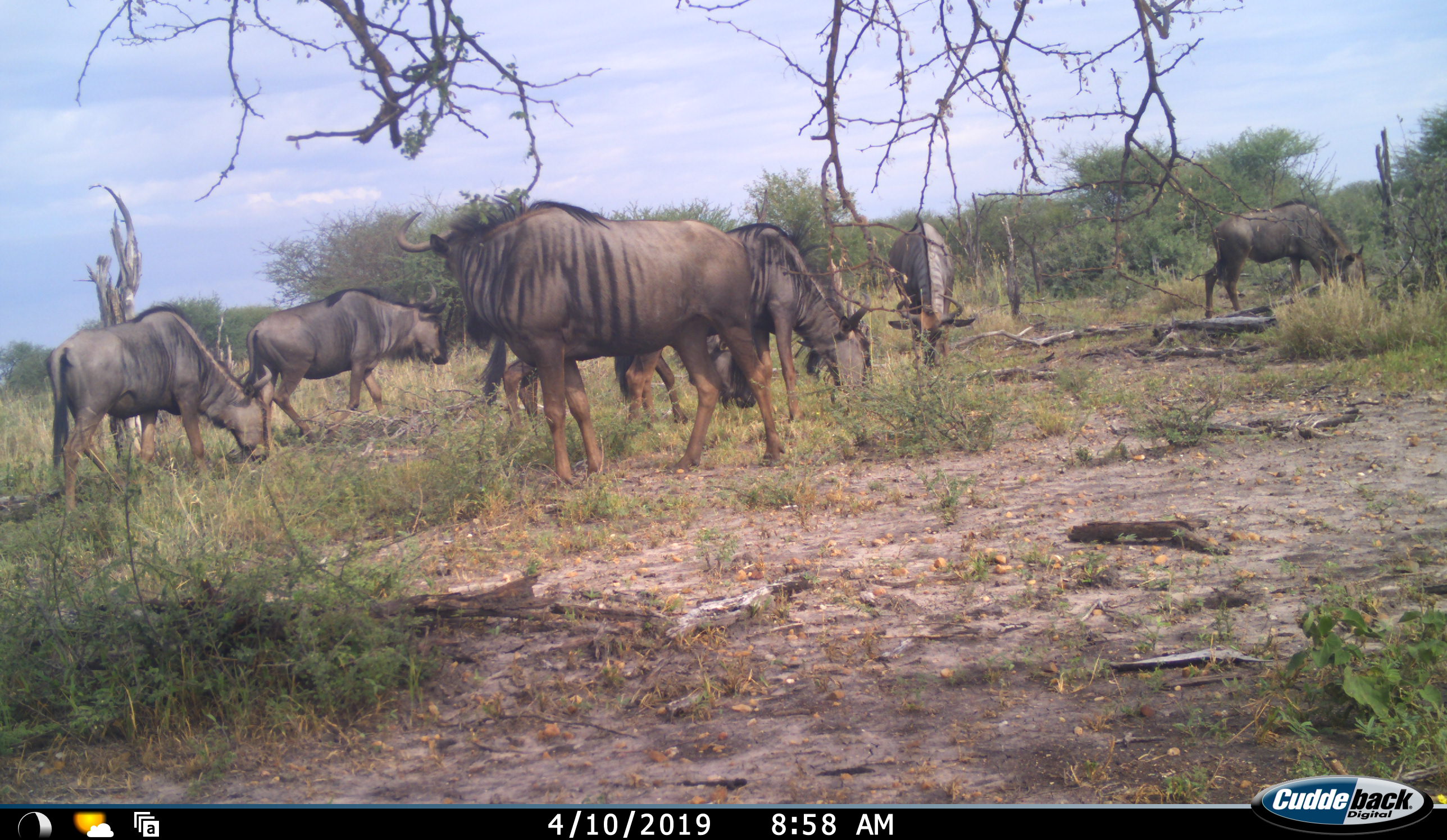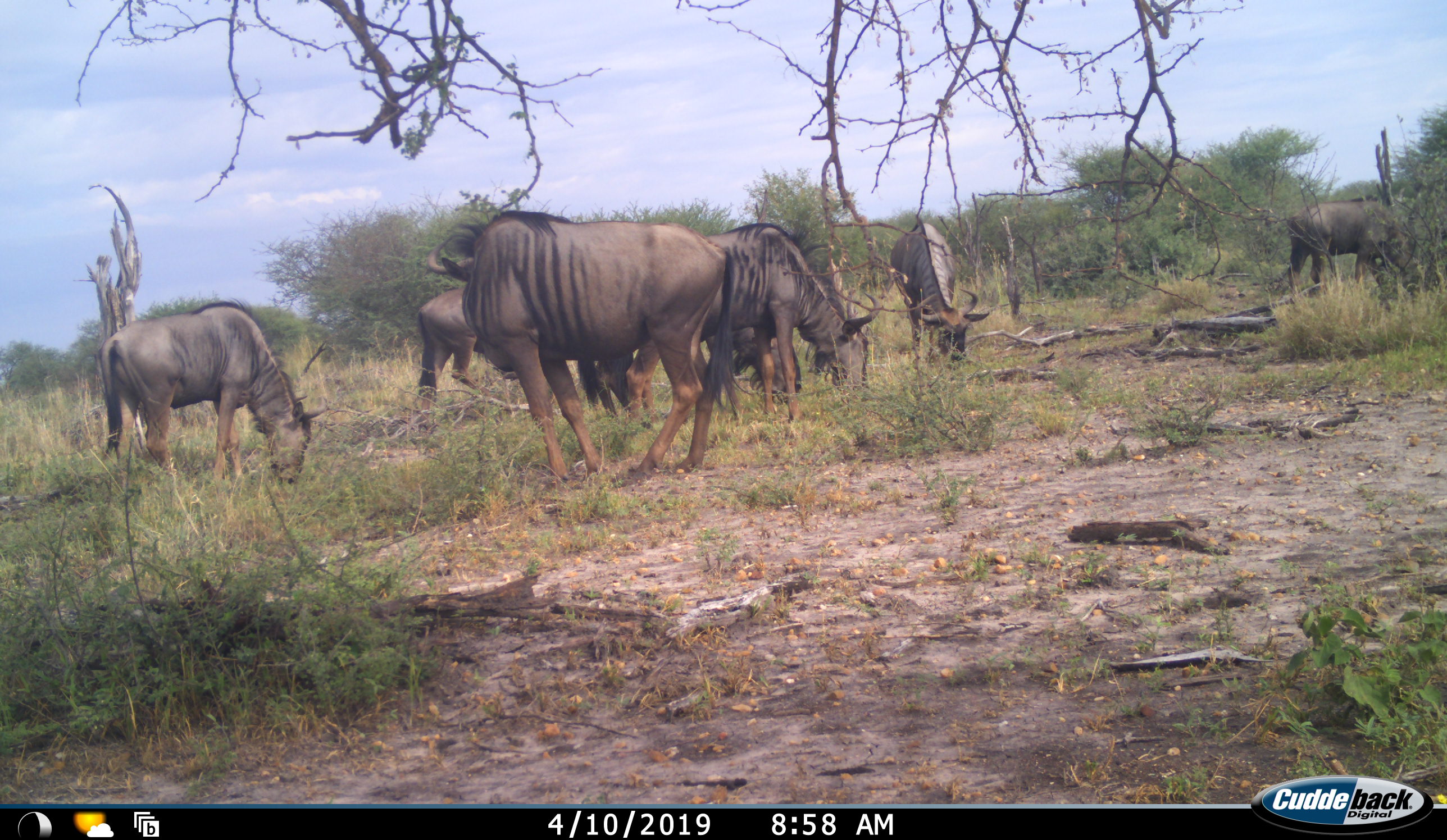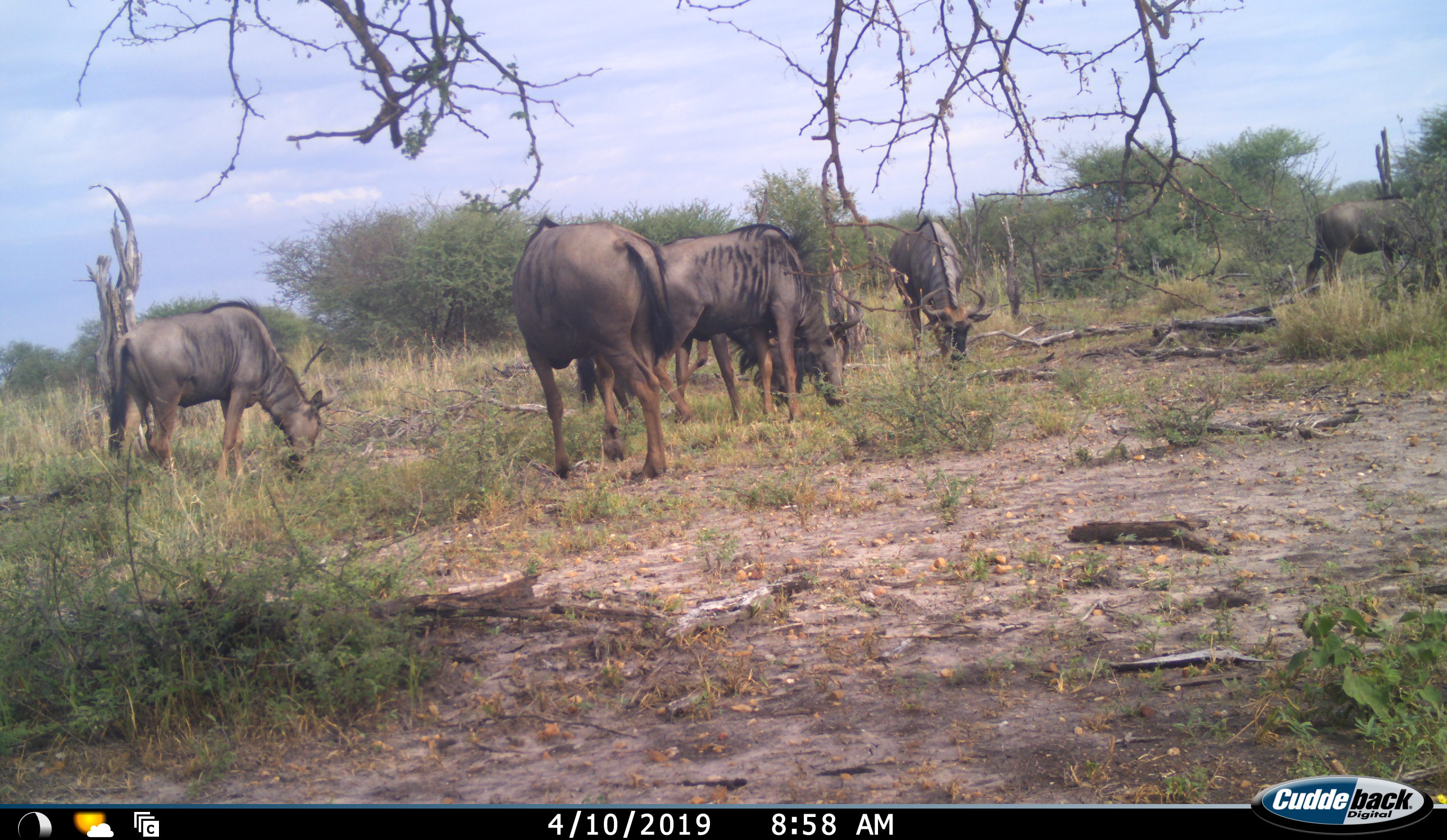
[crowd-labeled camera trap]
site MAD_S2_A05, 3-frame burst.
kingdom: Animalia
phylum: Chordata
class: Mammalia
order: Artiodactyla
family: Bovidae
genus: Connochaetes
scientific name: Connochaetes taurinus taurinus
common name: blue wildebeest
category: wildebeestblue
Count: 7.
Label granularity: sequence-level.